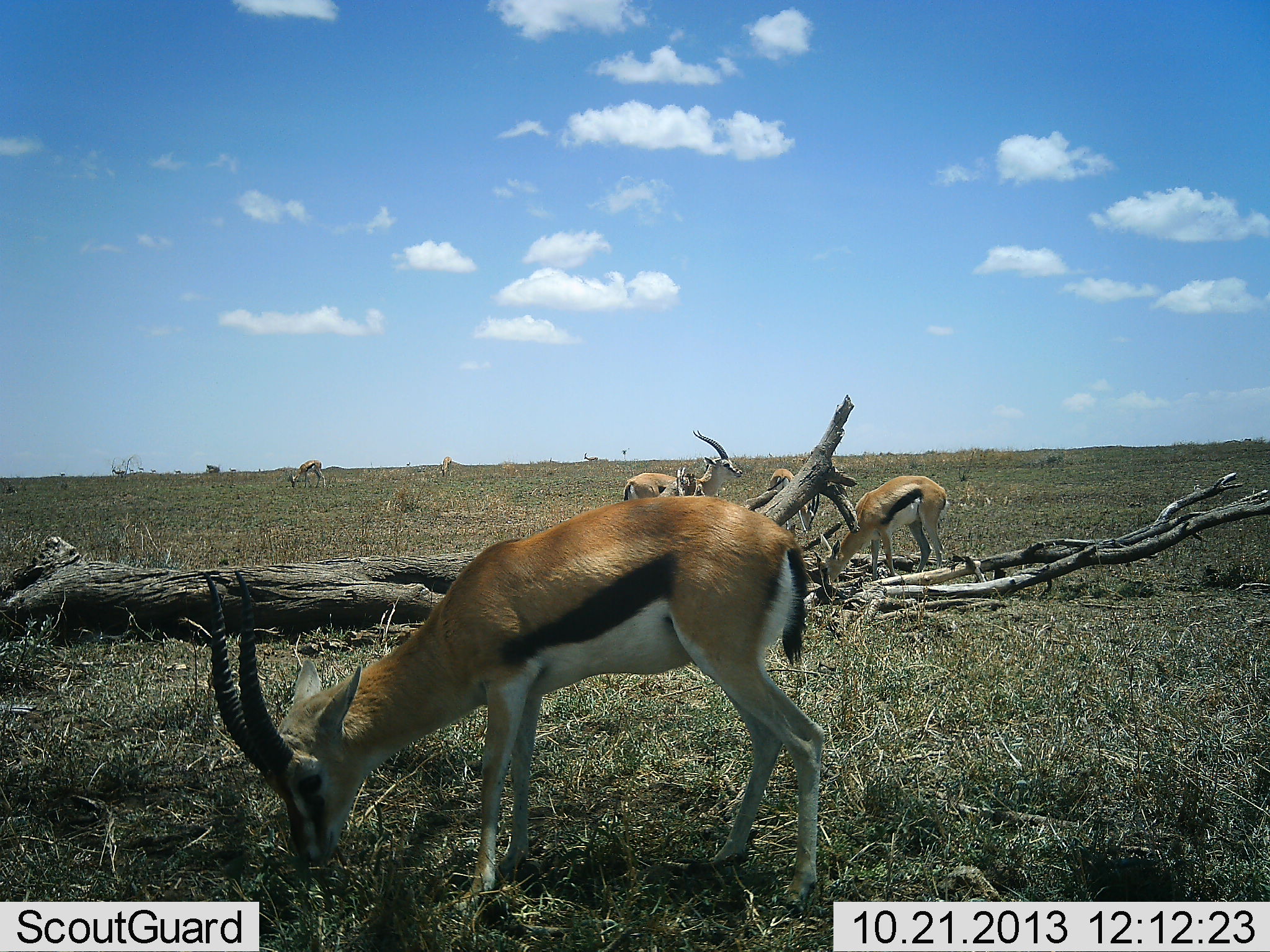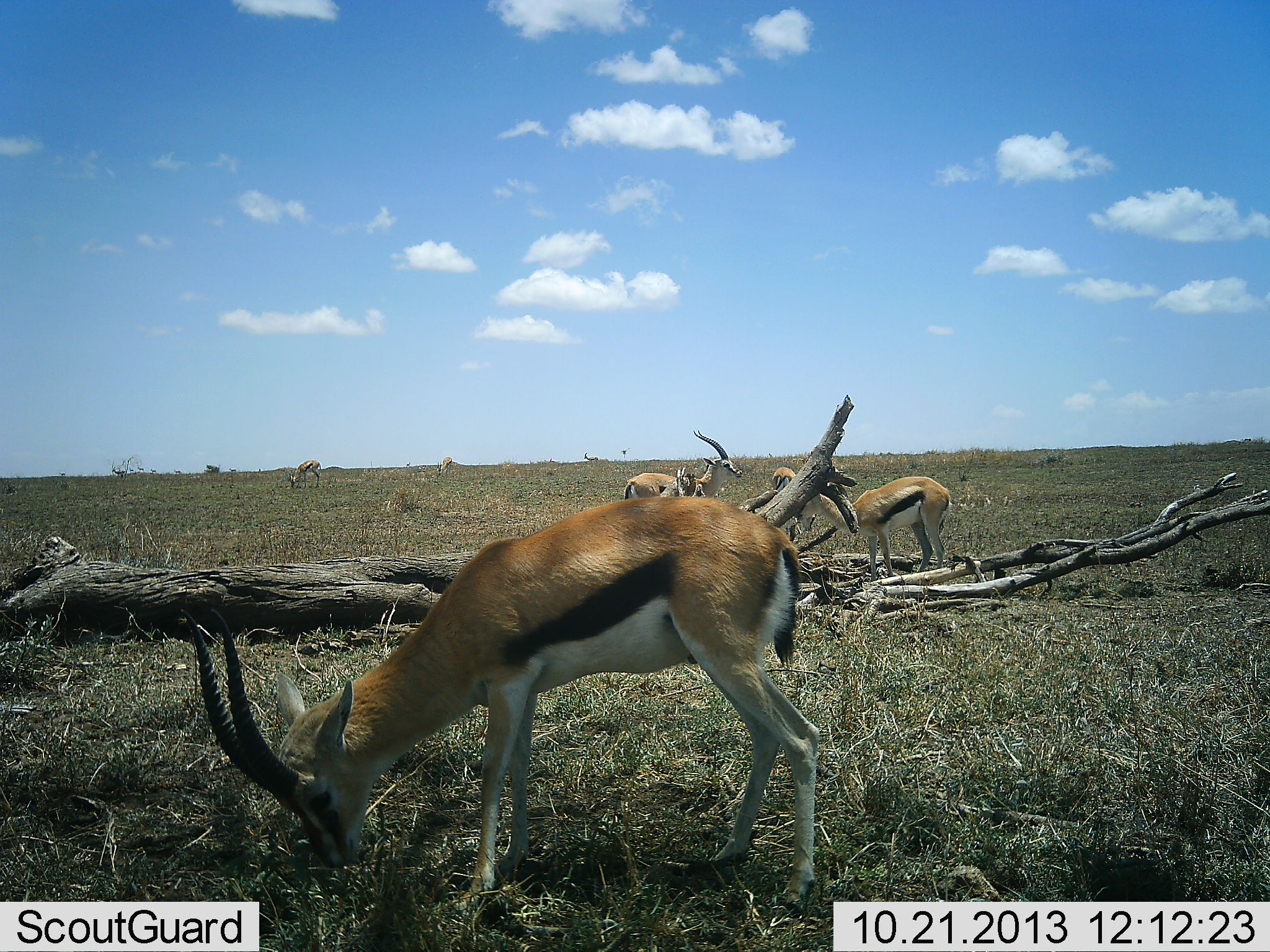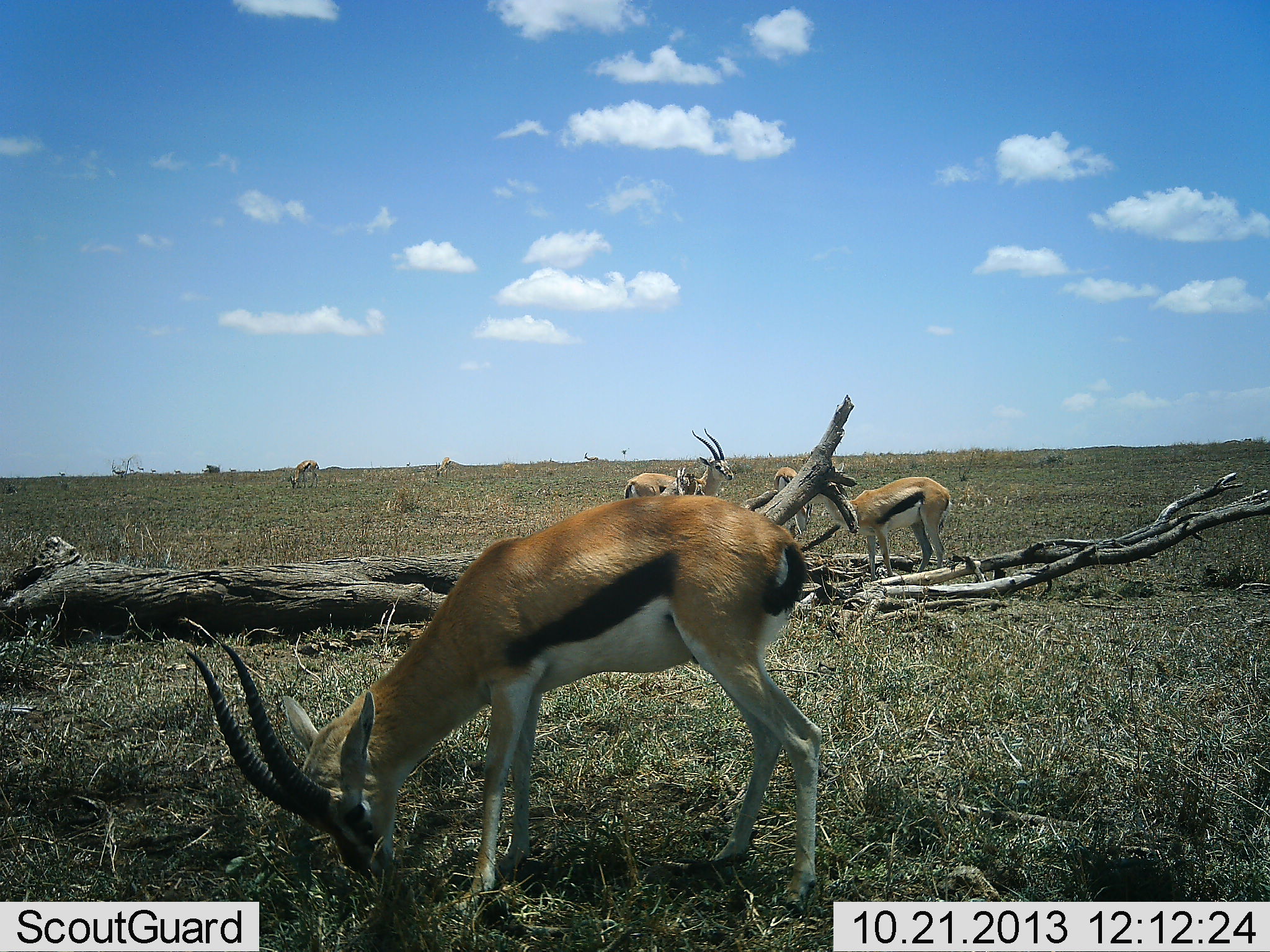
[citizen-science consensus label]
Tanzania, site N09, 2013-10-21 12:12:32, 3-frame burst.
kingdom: Animalia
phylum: Chordata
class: Mammalia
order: Artiodactyla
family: Bovidae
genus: Eudorcas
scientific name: Eudorcas thomsonii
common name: thomson's gazelle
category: gazellethomsons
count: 6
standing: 67%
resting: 9%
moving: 15%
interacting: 6%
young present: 3%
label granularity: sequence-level